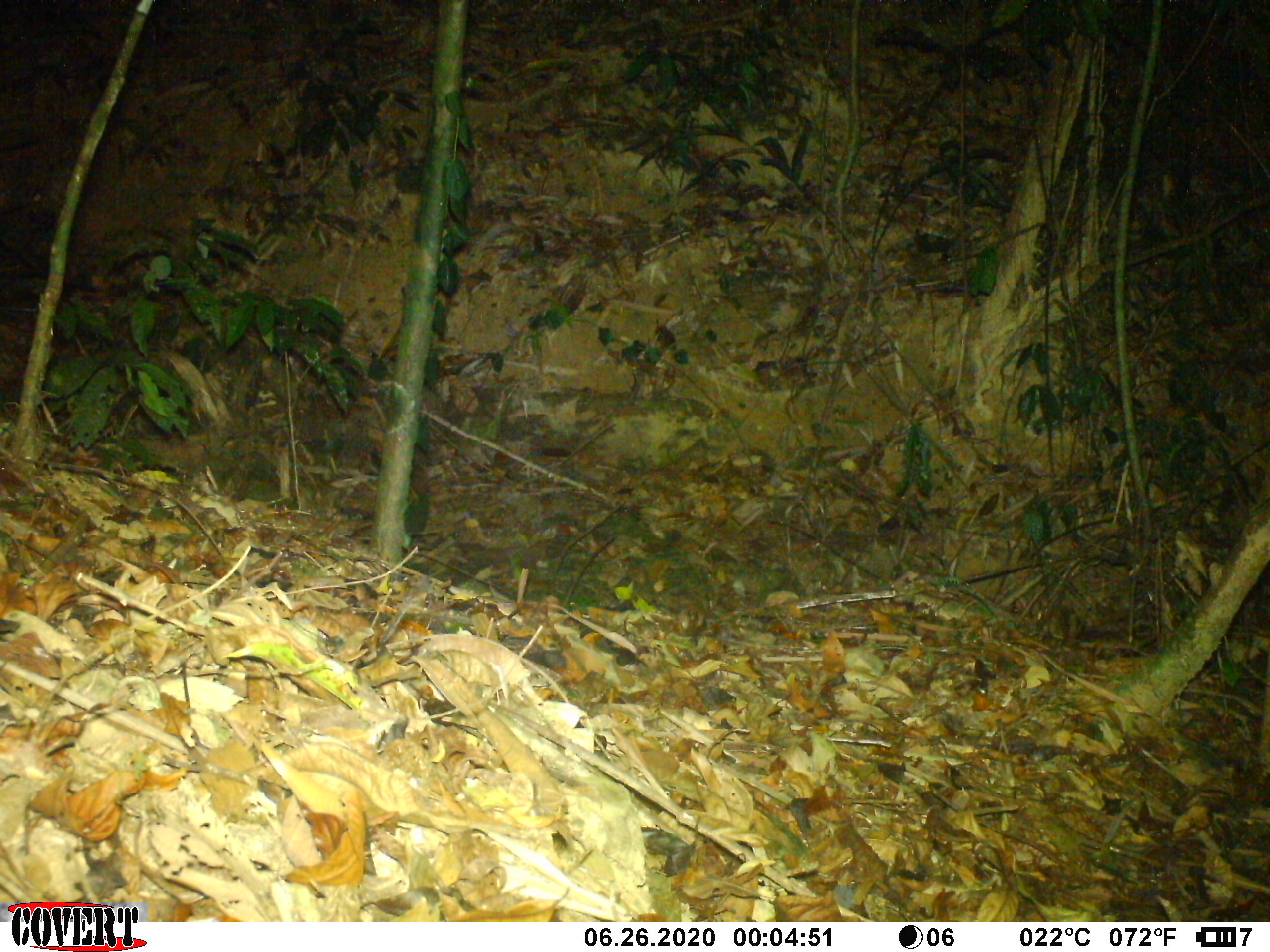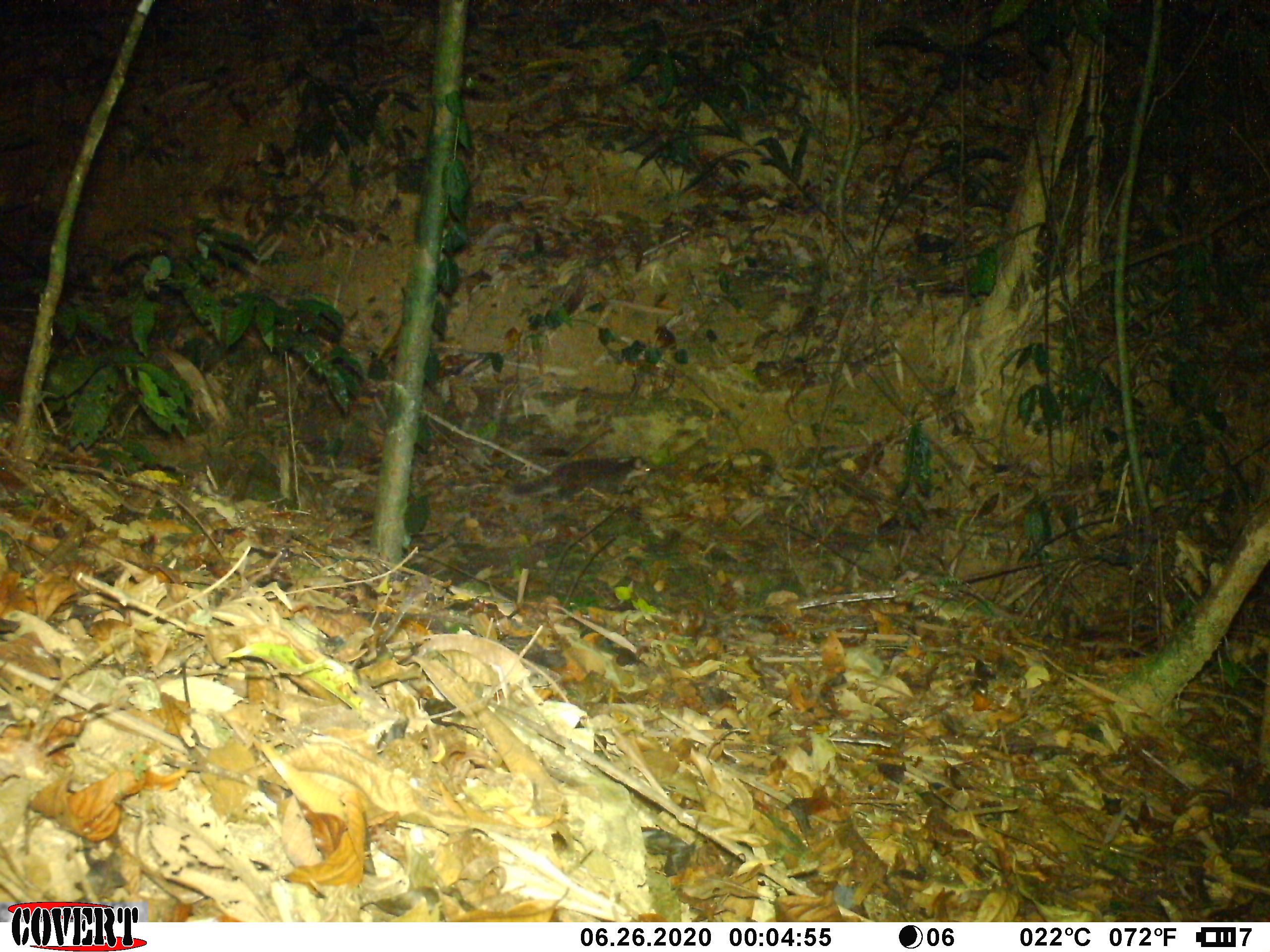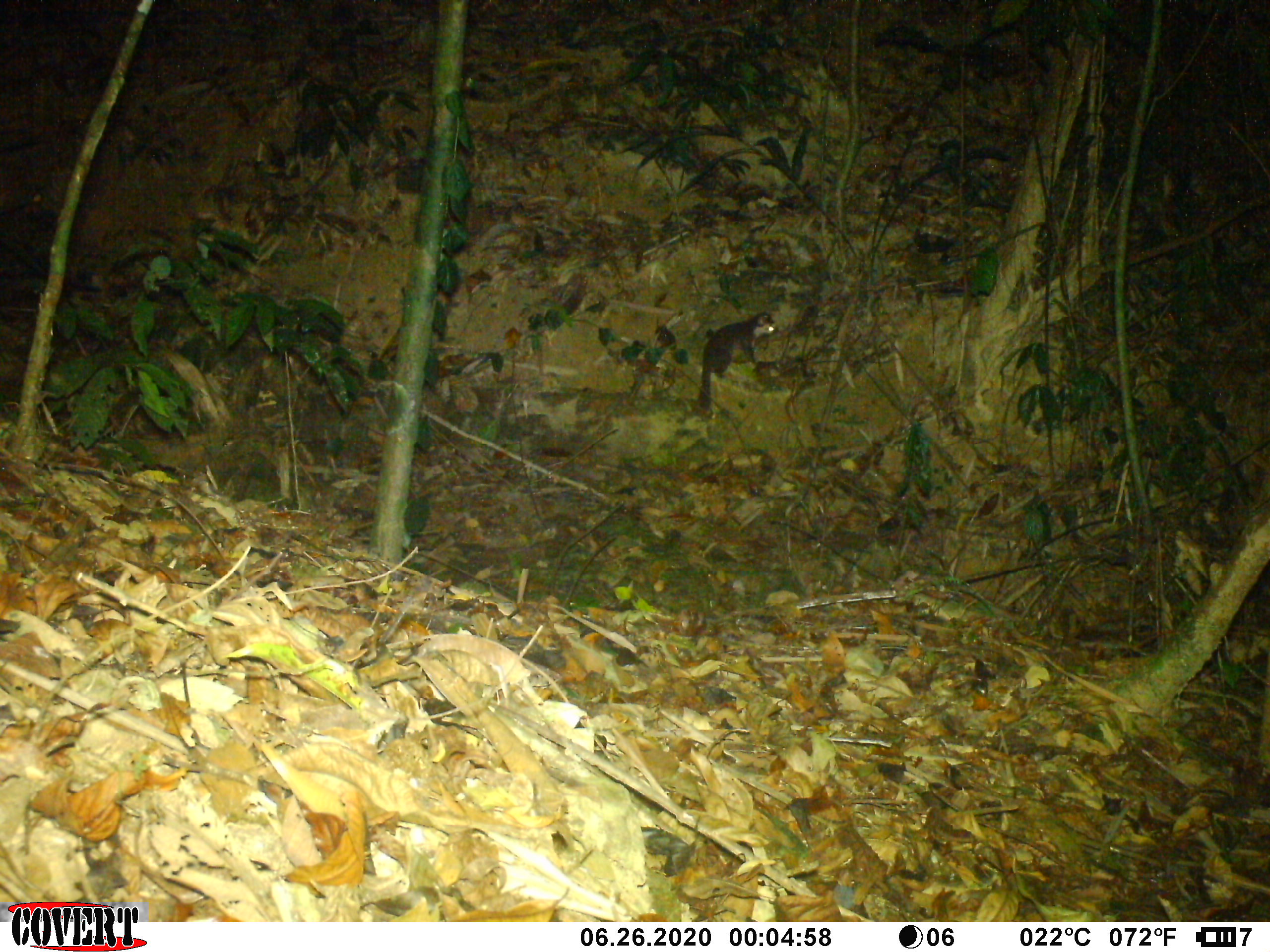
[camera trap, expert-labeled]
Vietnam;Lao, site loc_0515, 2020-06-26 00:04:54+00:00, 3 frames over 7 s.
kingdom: Animalia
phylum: Chordata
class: Mammalia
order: Carnivora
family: Mustelidae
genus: Melogale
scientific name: Melogale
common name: ferret badger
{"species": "ferret badger (Melogale)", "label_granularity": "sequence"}